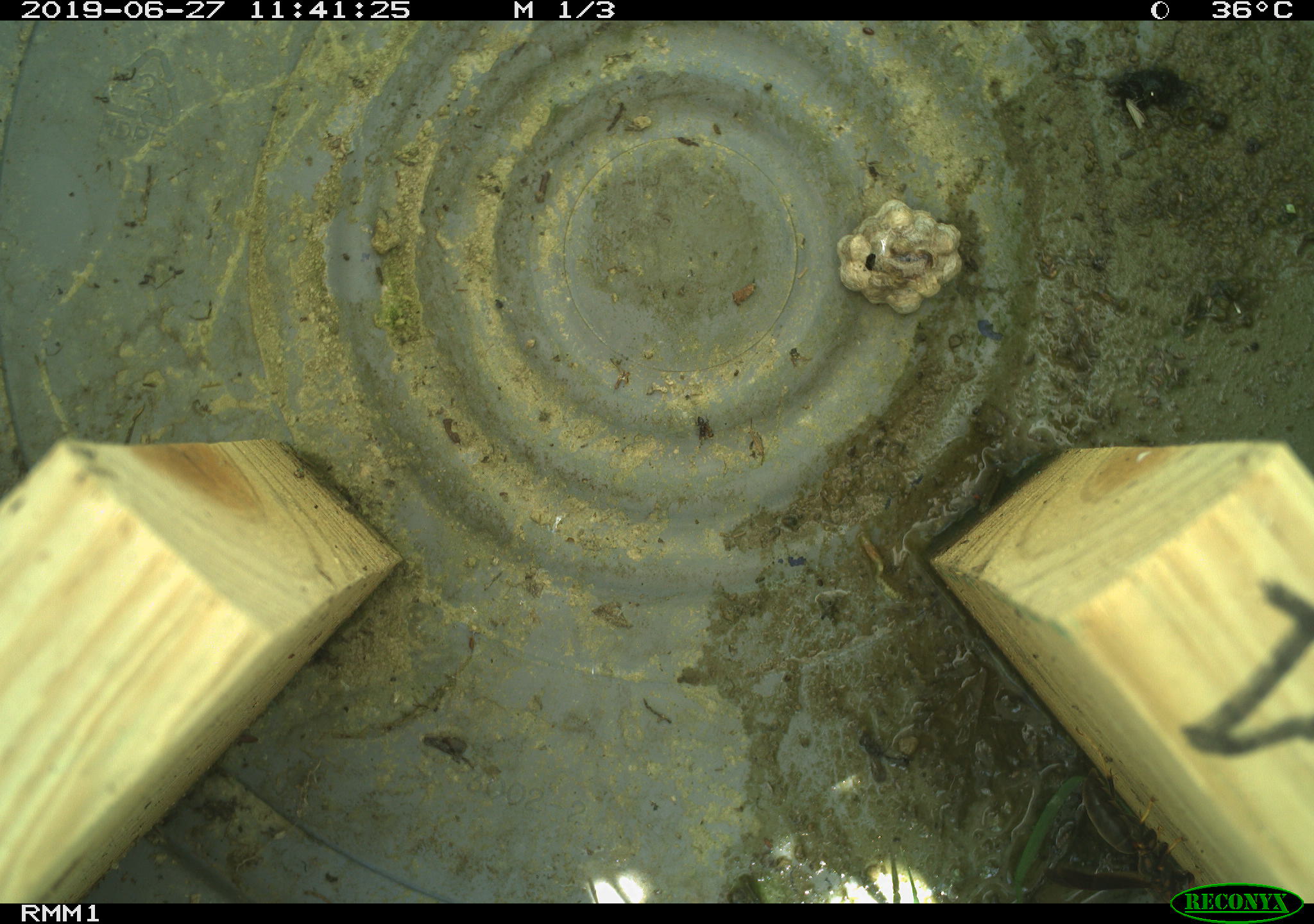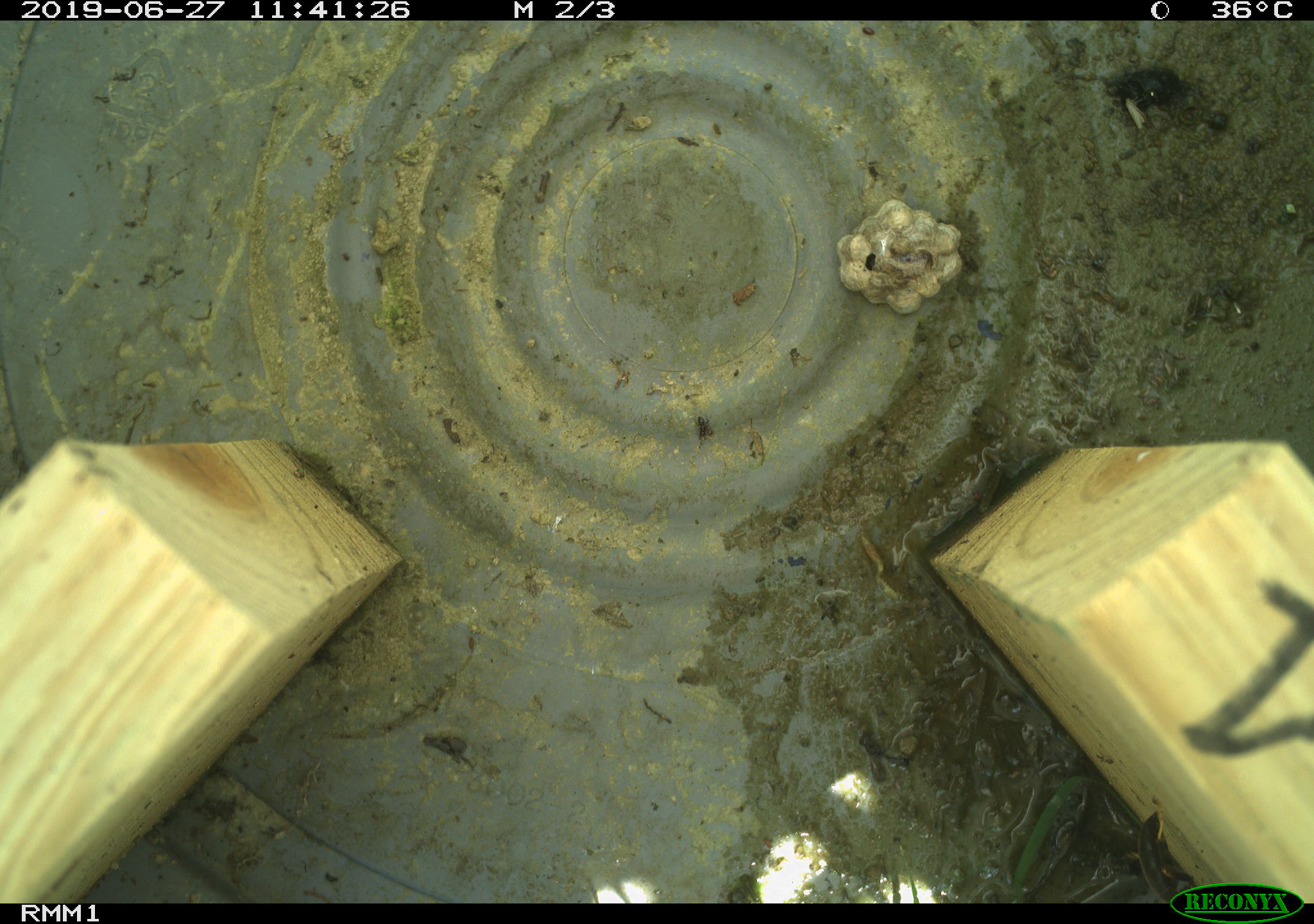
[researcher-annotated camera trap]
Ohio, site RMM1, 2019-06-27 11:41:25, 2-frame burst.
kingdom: Animalia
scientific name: Animalia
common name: animal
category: invertebrate